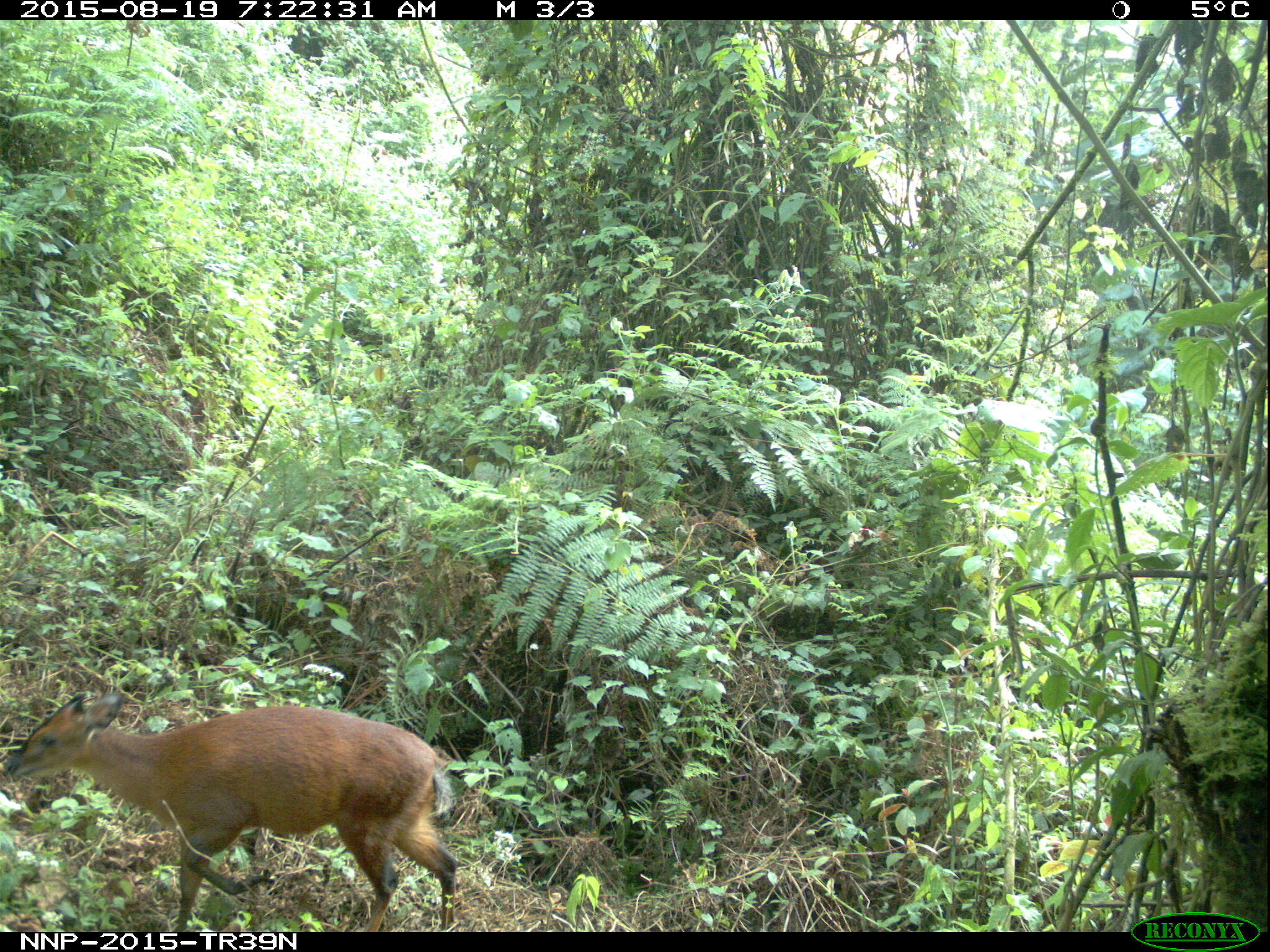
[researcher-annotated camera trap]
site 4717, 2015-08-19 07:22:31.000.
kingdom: Animalia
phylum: Chordata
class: Mammalia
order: Artiodactyla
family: Bovidae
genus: Cephalophus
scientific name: Cephalophus nigrifrons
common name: black-fronted duiker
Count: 1.